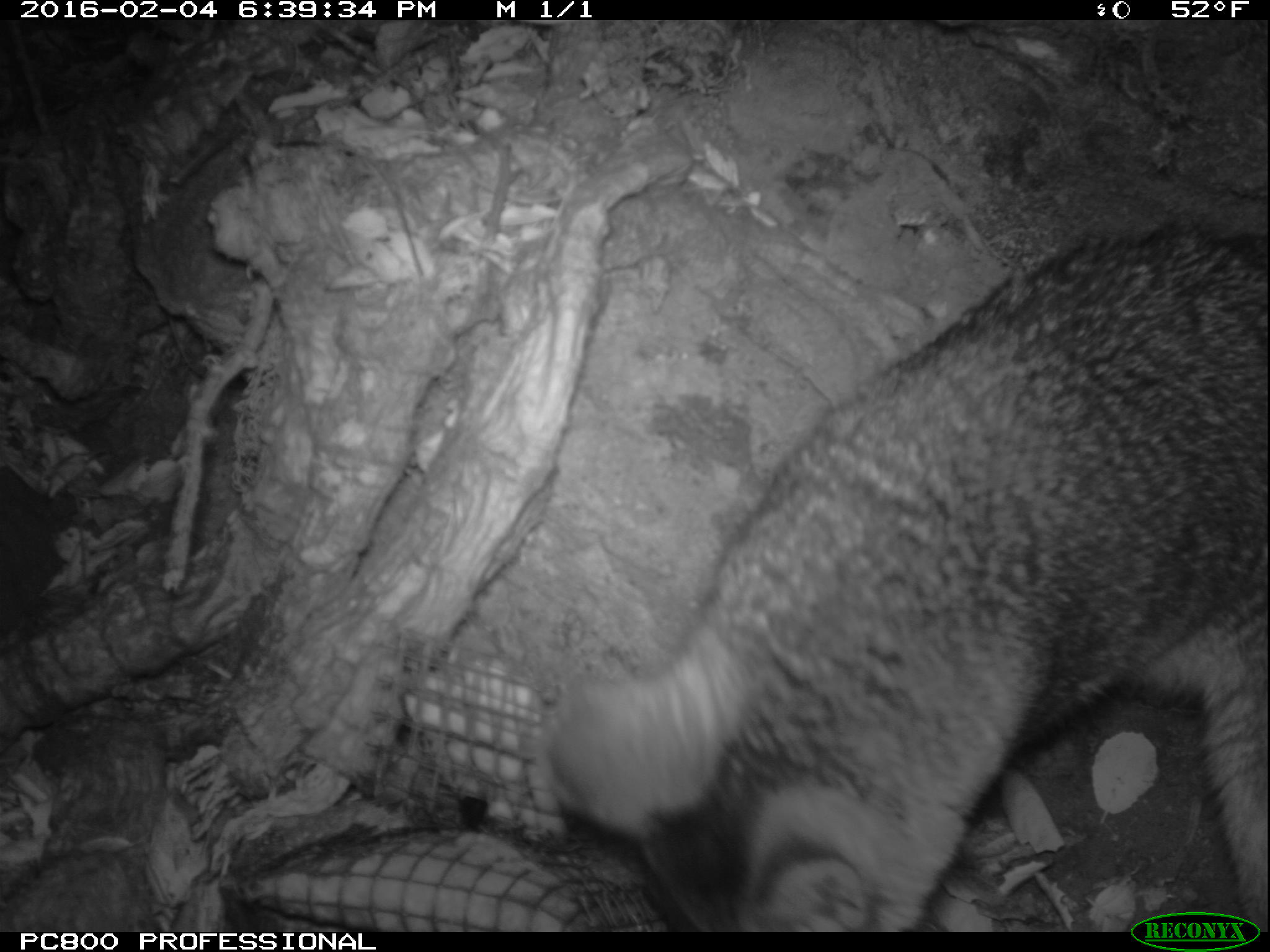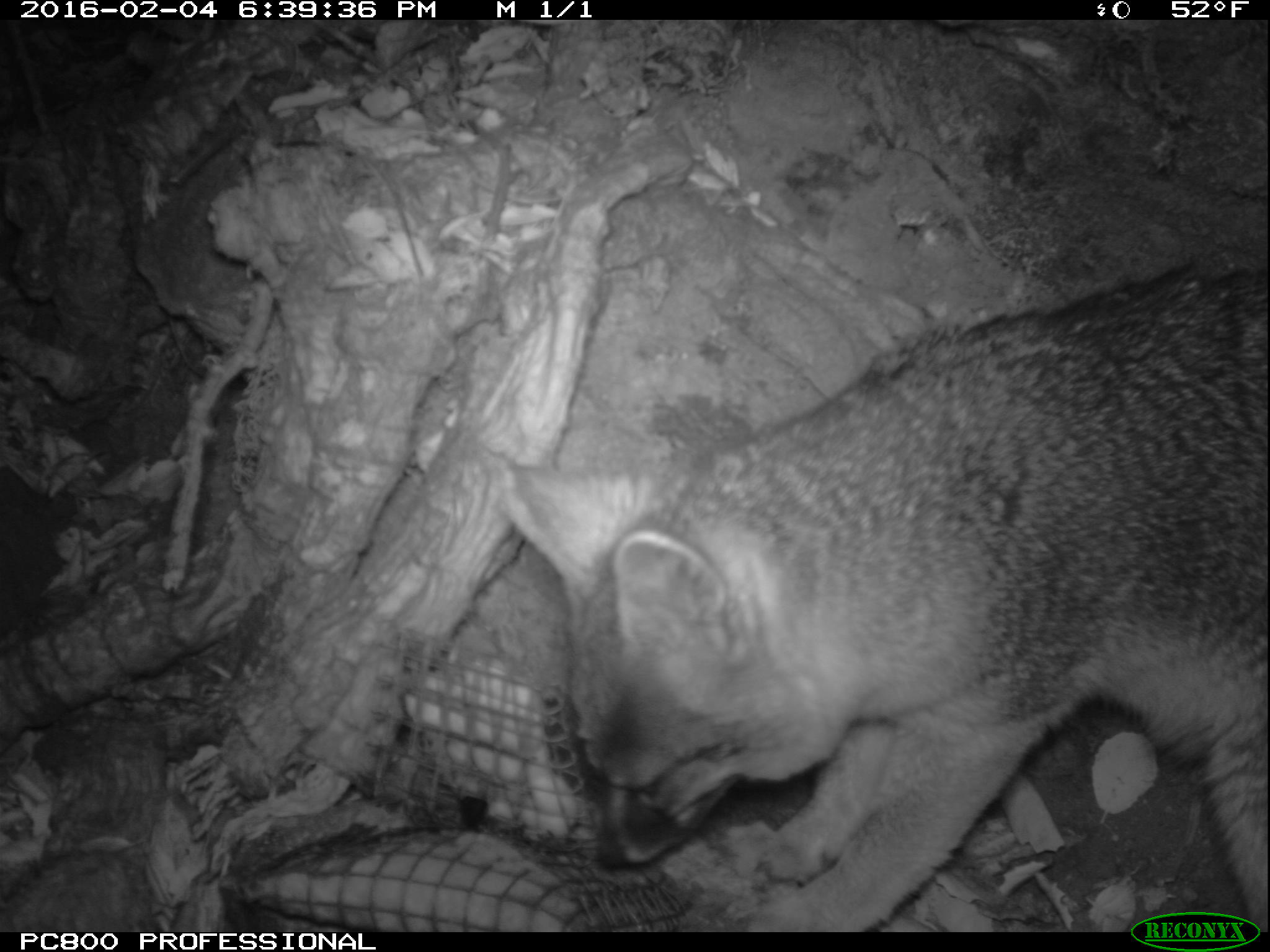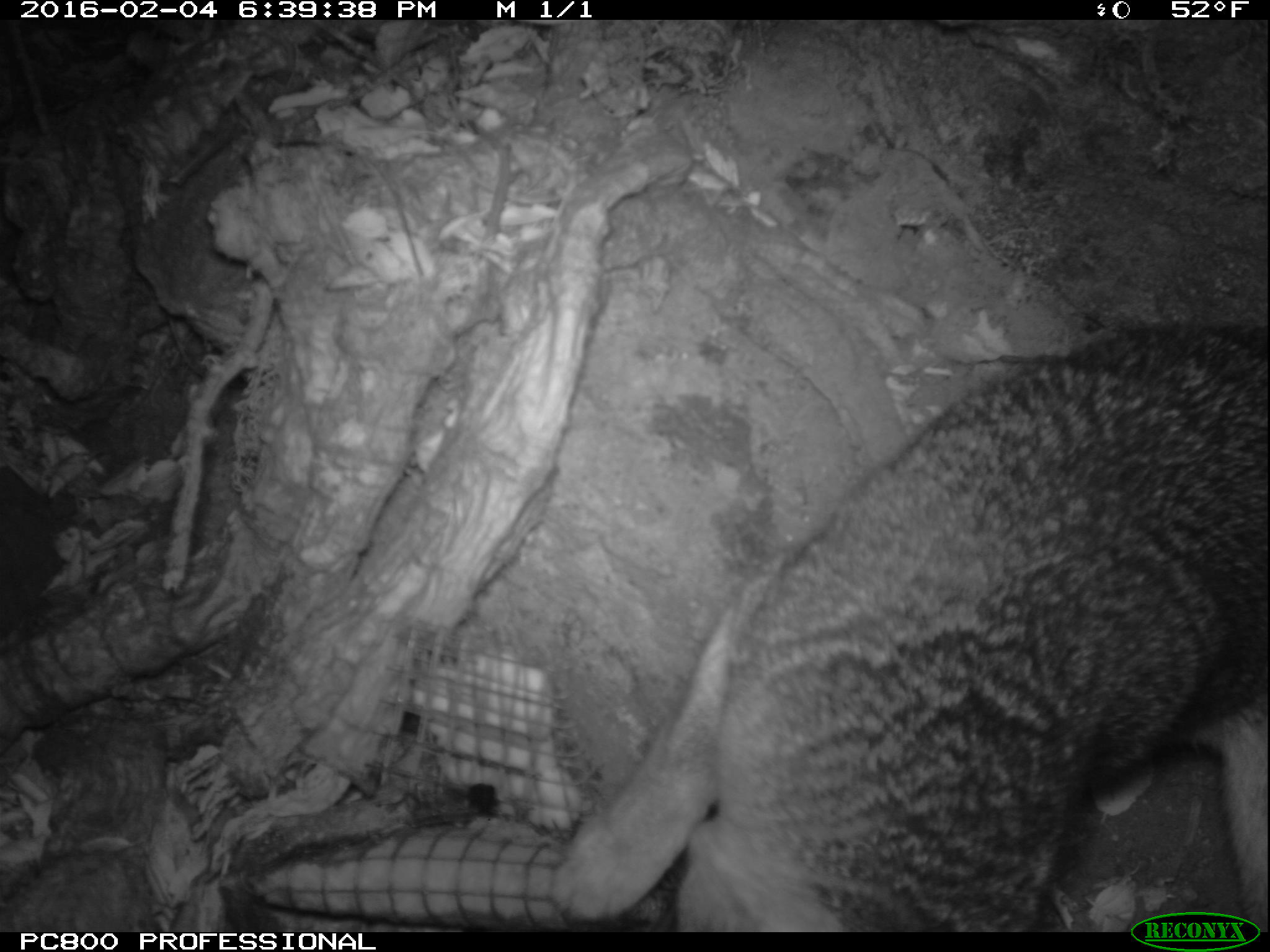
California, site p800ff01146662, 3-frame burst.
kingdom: Animalia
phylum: Chordata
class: Mammalia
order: Carnivora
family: Canidae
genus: Urocyon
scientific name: Urocyon littoralis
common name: island fox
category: fox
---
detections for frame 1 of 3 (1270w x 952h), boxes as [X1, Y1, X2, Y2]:
fox: [541, 220, 1268, 932]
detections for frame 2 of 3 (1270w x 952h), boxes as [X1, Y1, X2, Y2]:
fox: [492, 256, 1269, 931]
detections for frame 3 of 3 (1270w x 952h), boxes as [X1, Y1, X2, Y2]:
fox: [548, 319, 1268, 932]